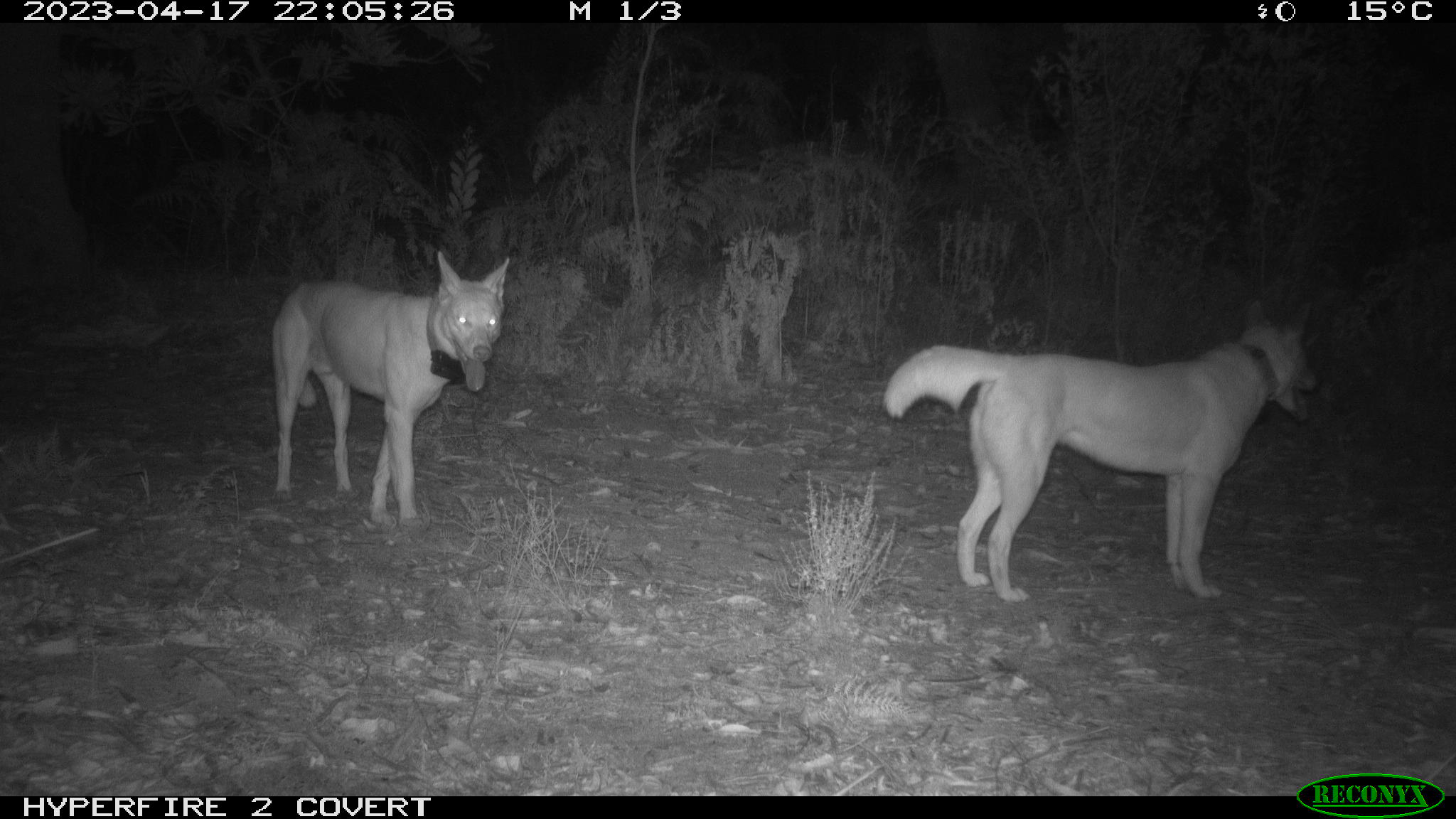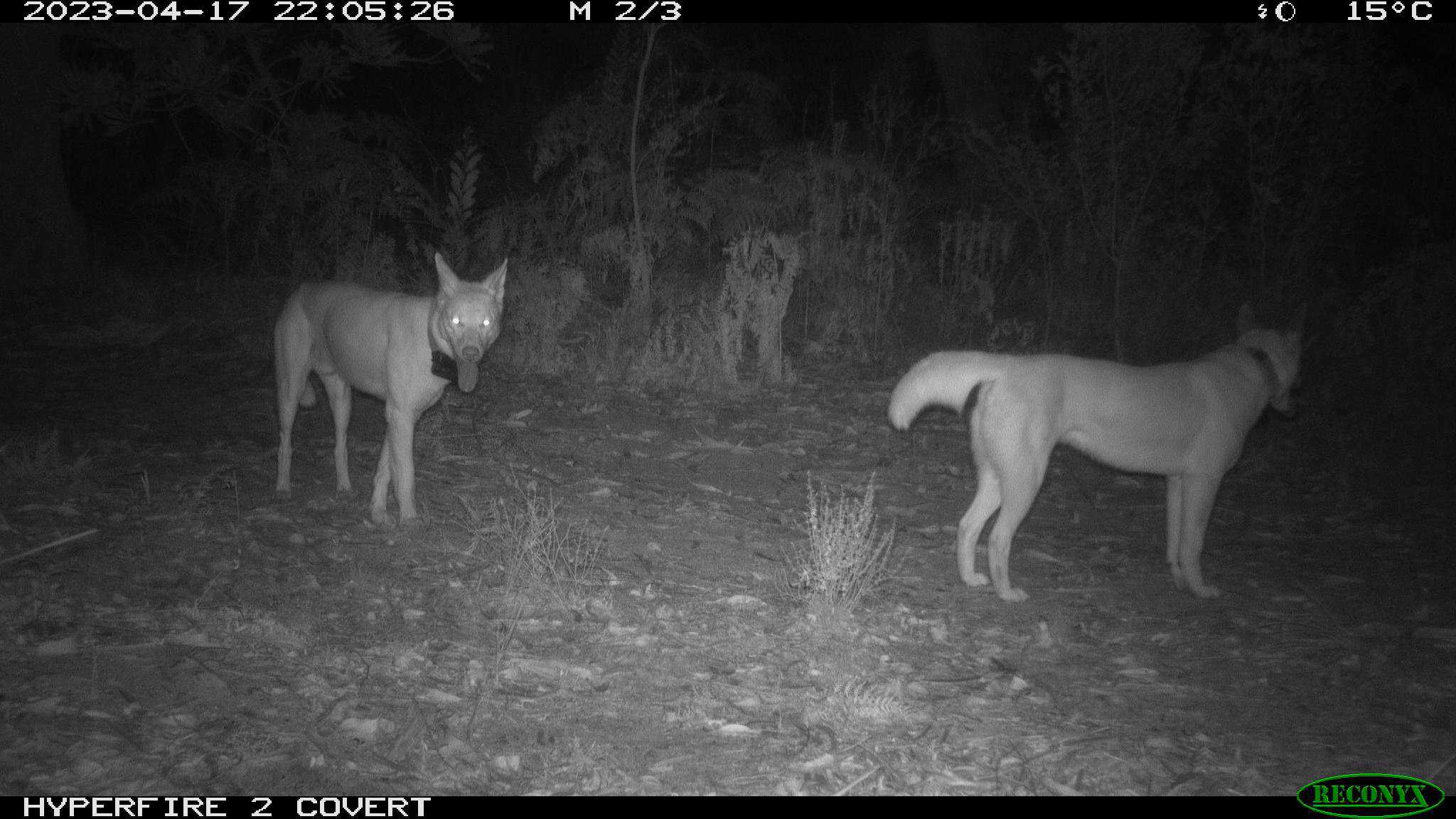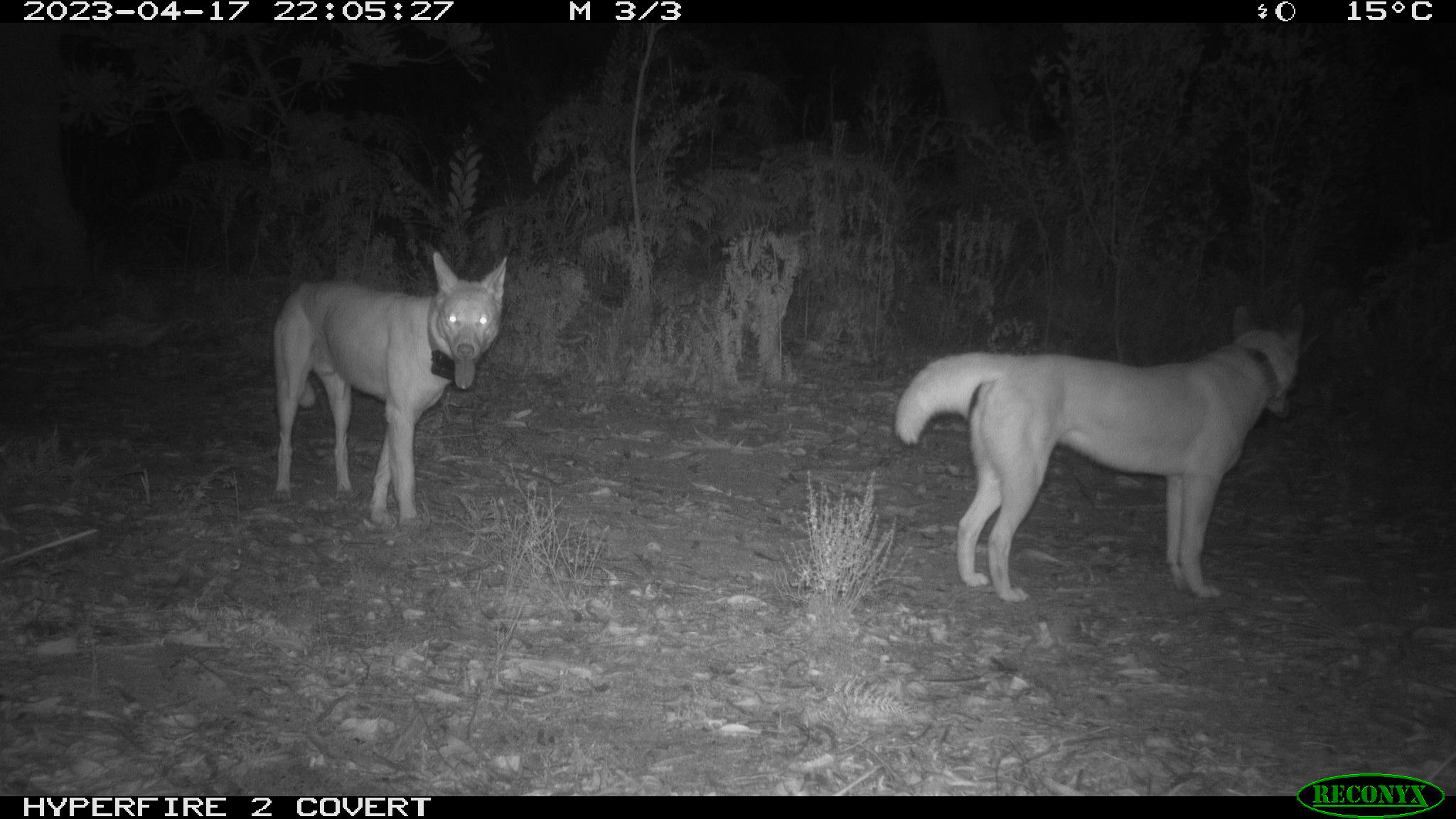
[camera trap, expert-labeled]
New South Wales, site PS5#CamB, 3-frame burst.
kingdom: Animalia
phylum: Chordata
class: Mammalia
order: Carnivora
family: Canidae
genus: Canis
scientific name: Canis familiaris dingo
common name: dingo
Dingo (Canis familiaris dingo).